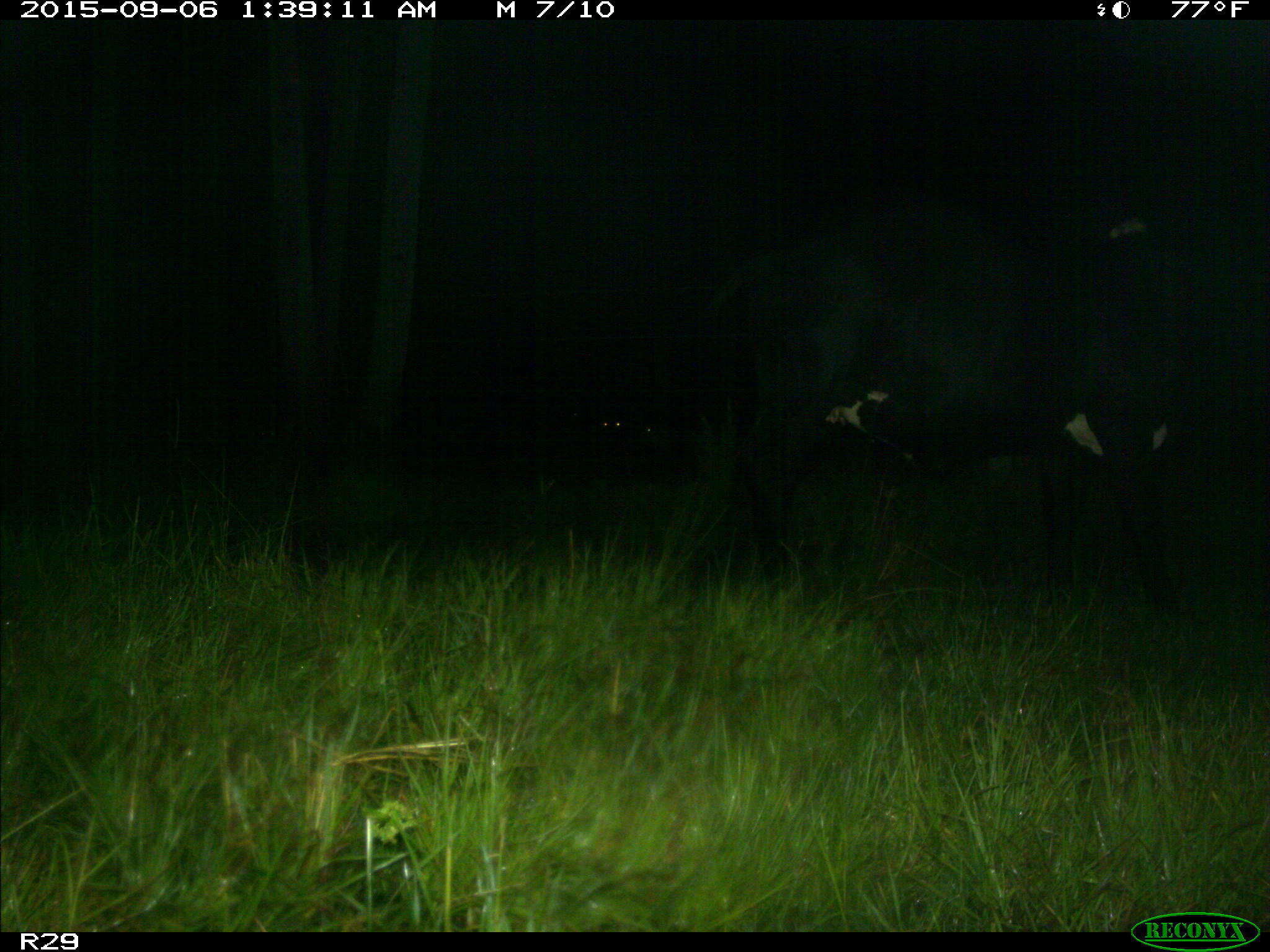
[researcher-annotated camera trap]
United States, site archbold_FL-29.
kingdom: Animalia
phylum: Chordata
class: Mammalia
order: Artiodactyla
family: Bovidae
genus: Bos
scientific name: Bos taurus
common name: domestic cow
Bos taurus (domestic cow).